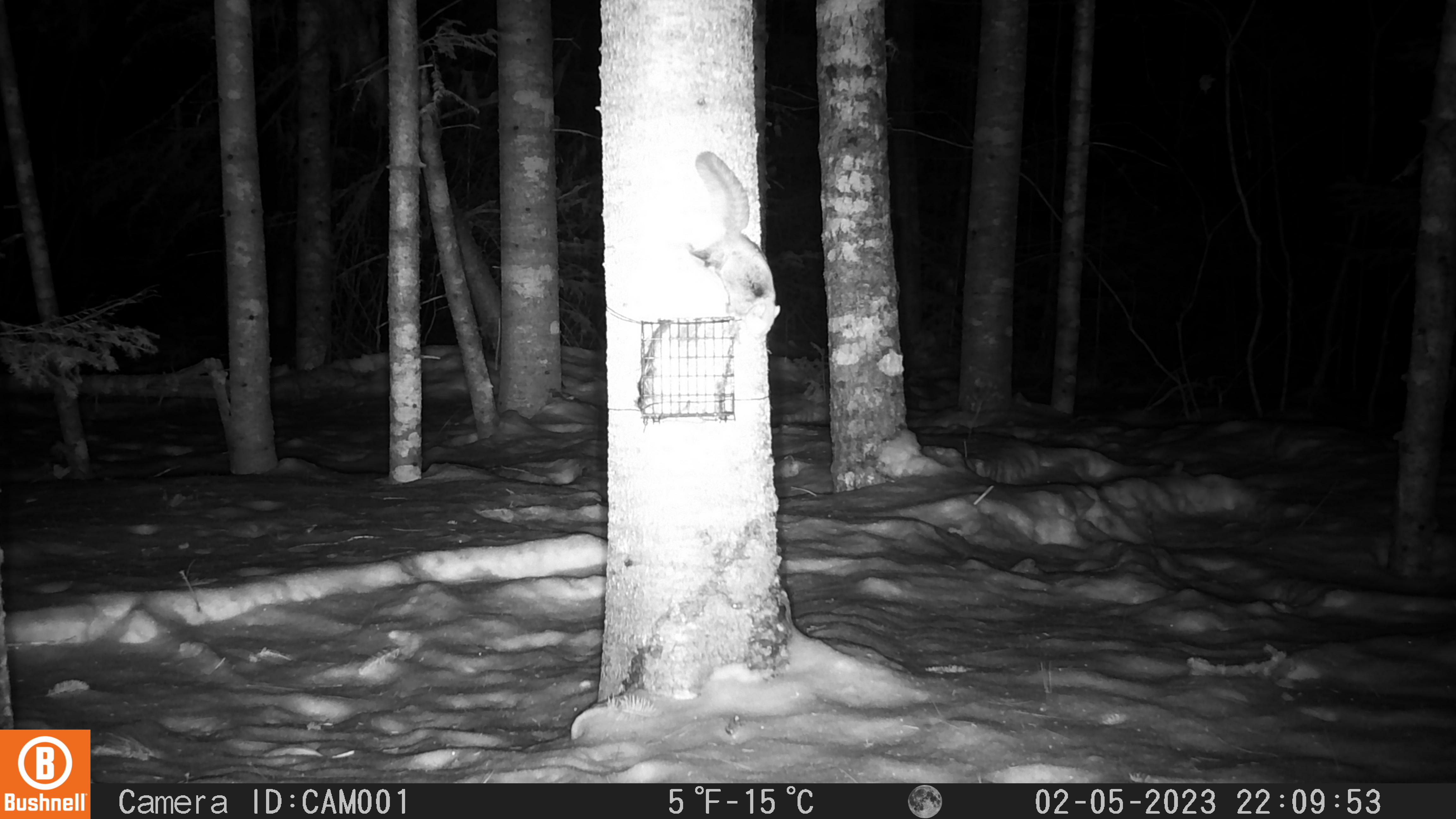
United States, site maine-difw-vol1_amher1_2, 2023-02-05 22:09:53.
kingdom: Animalia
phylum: Chordata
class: Mammalia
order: Rodentia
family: Sciuridae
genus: Glaucomys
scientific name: Glaucomys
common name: flying squirrel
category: flying squirrel sp.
Flying squirrel sp. (flying squirrel) (Glaucomys).